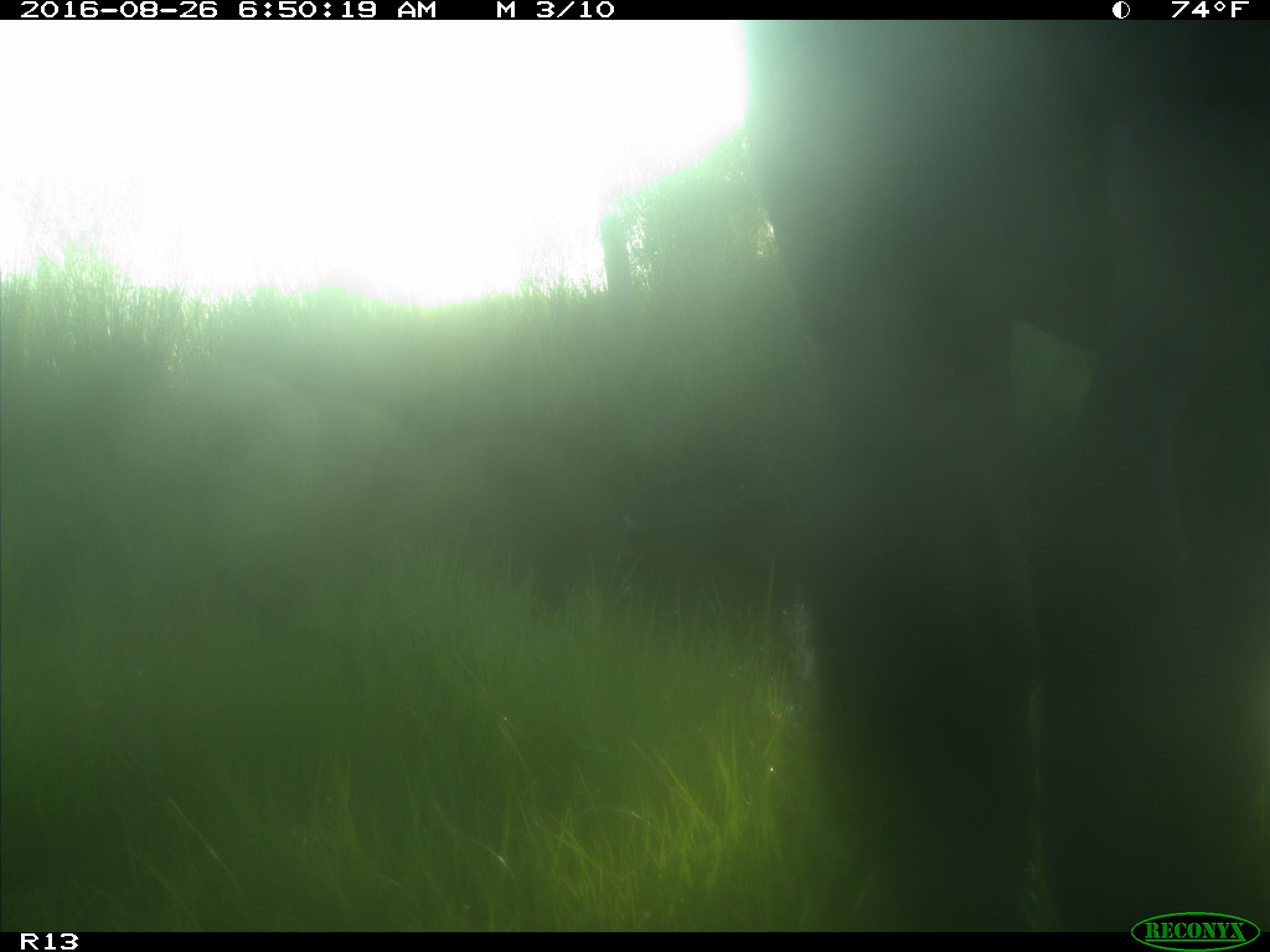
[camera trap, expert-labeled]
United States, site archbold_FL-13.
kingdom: Animalia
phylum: Chordata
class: Mammalia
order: Artiodactyla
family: Bovidae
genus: Bos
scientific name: Bos taurus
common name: domestic cow